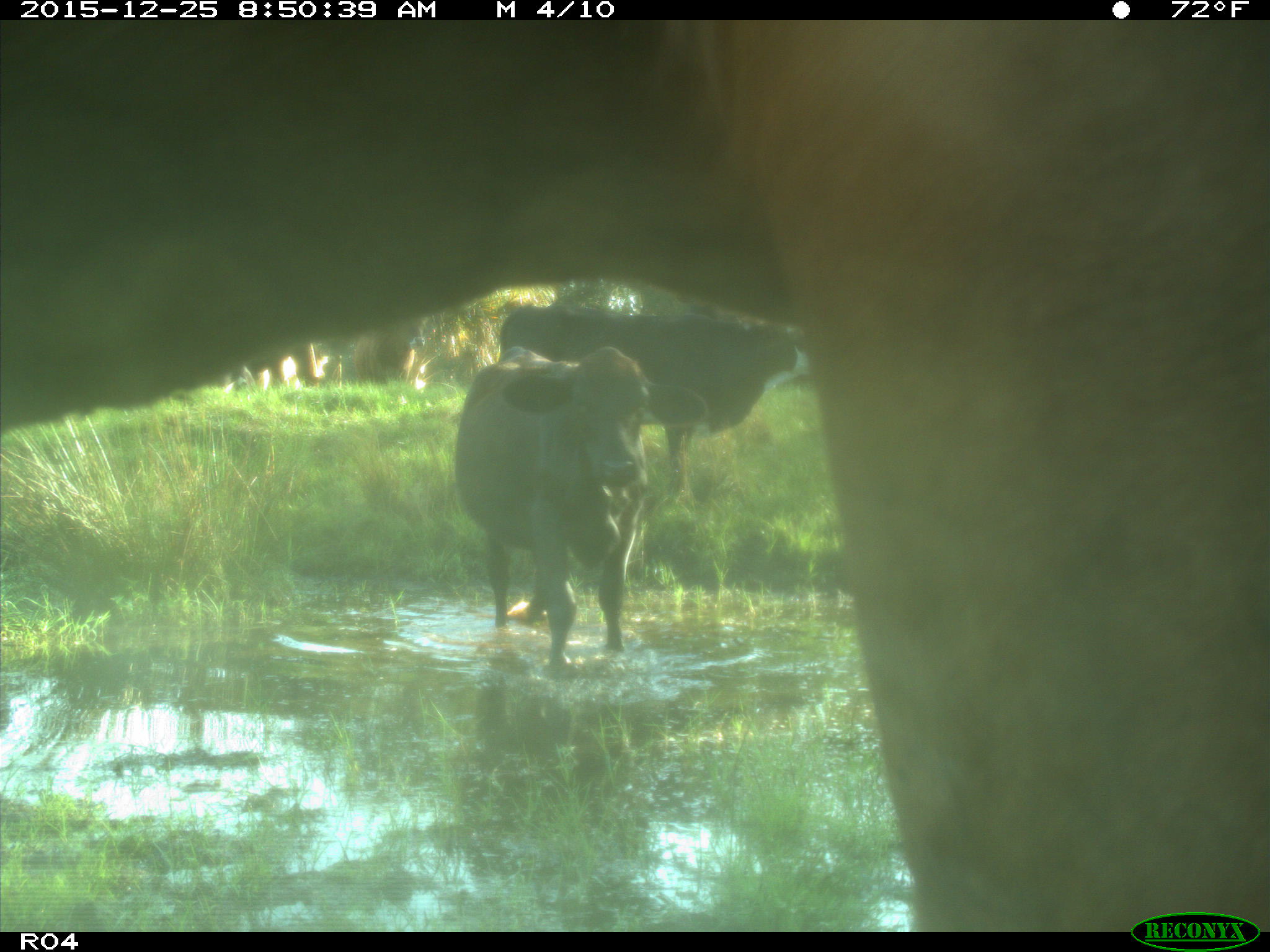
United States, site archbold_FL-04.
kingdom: Animalia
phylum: Chordata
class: Mammalia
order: Artiodactyla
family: Bovidae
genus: Bos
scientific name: Bos taurus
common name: domestic cow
Bos taurus (domestic cow).